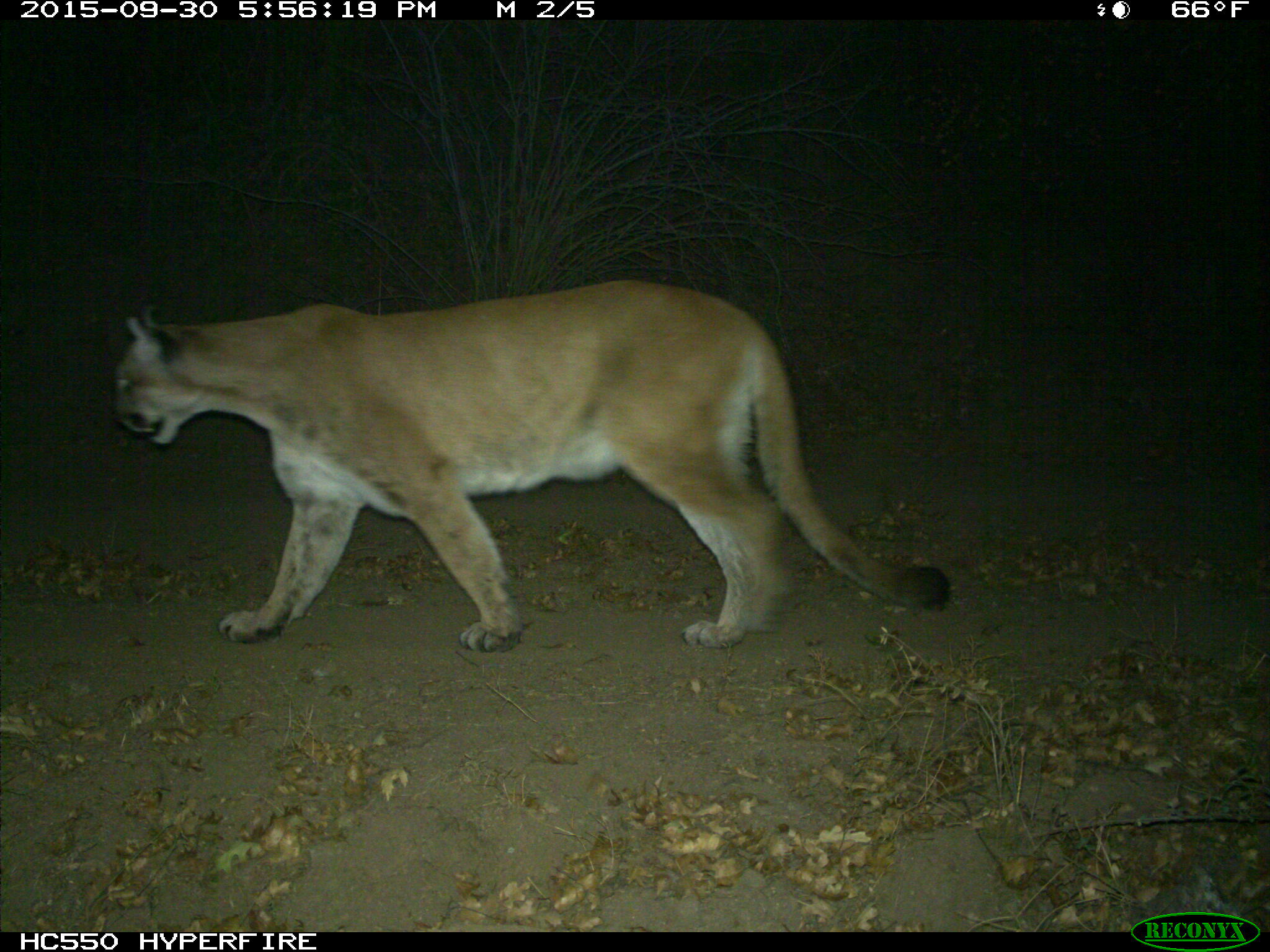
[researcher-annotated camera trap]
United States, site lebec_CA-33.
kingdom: Animalia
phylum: Chordata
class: Mammalia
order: Carnivora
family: Felidae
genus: Puma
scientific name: Puma concolor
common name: mountain lion